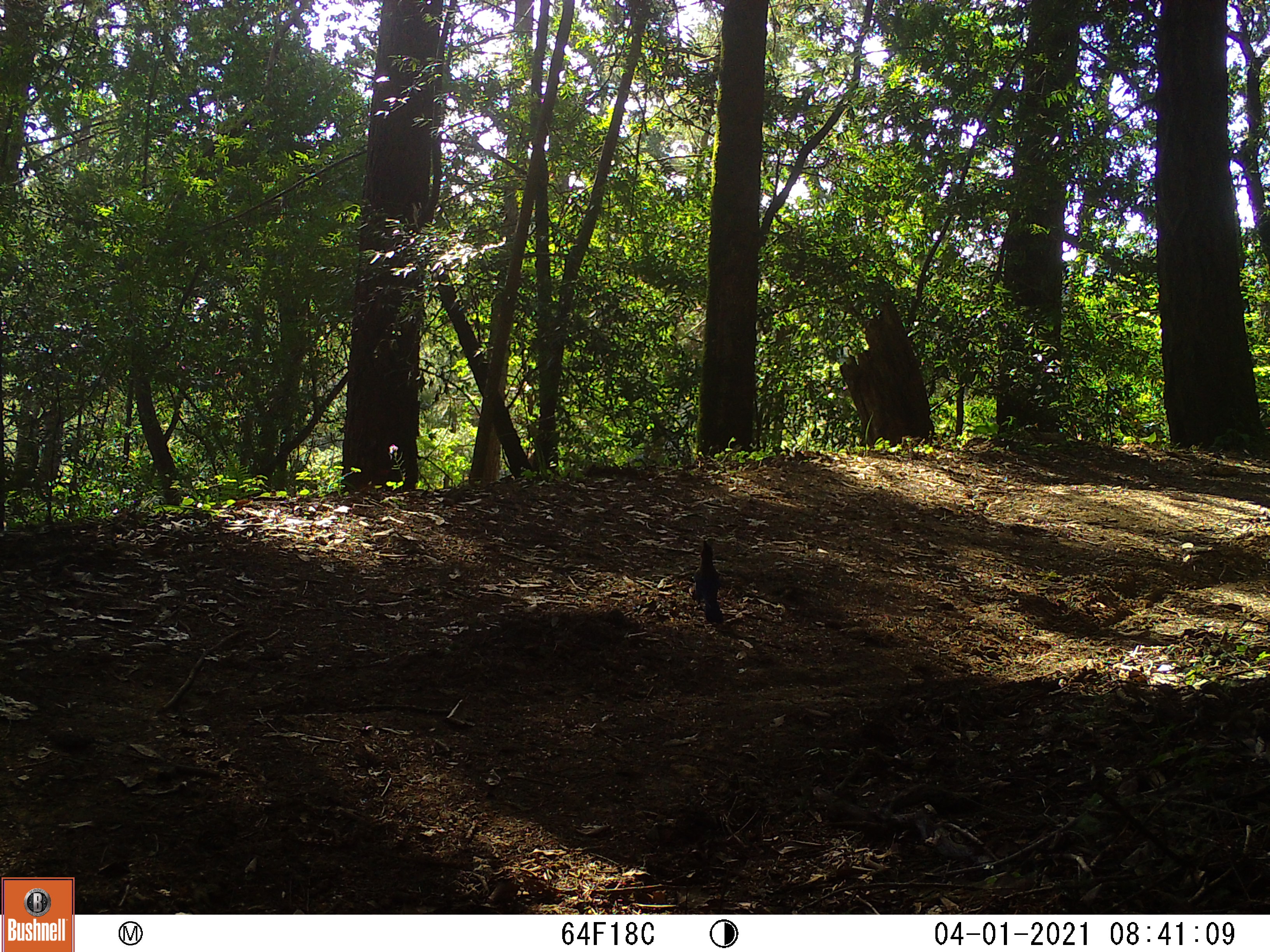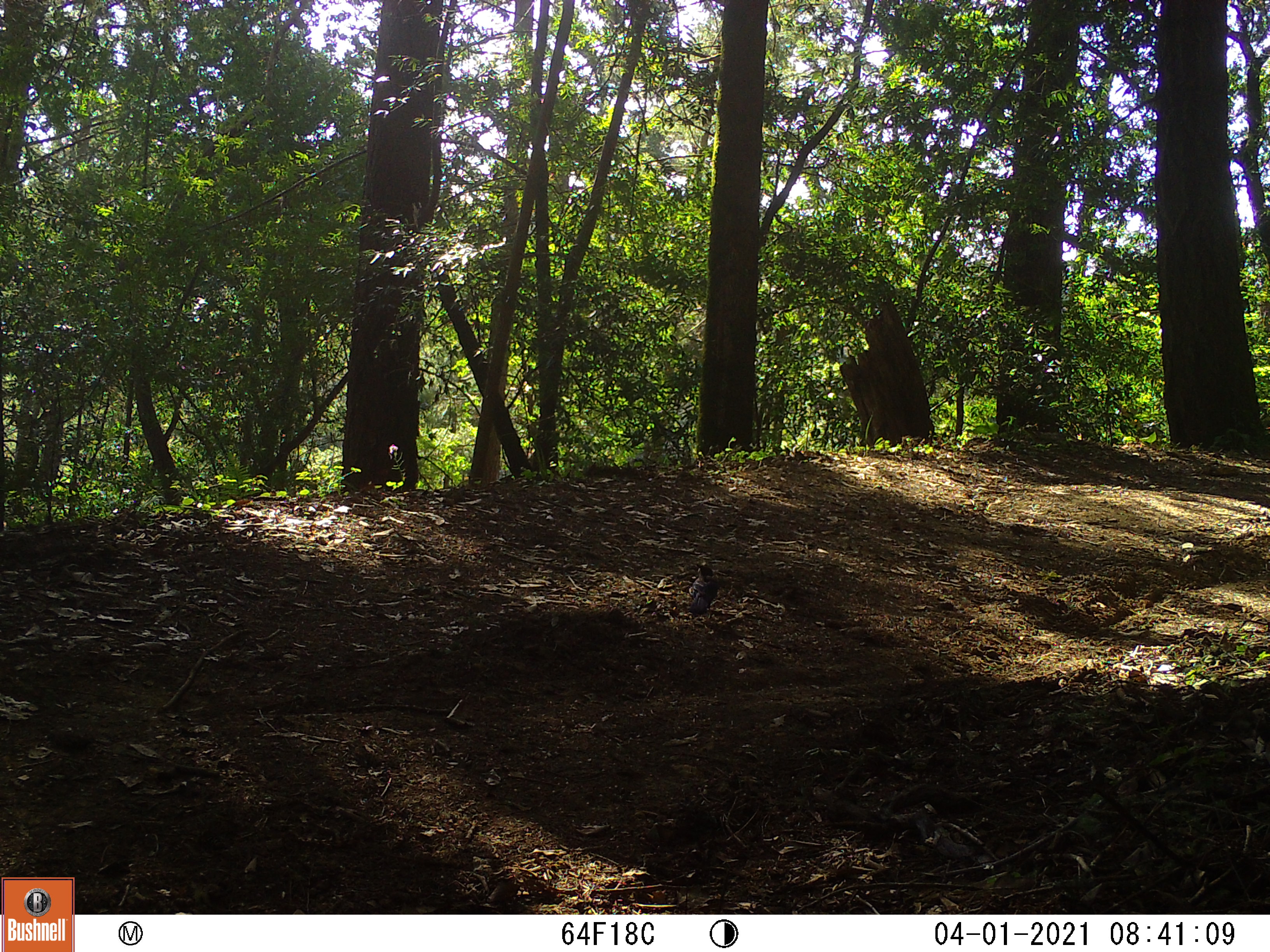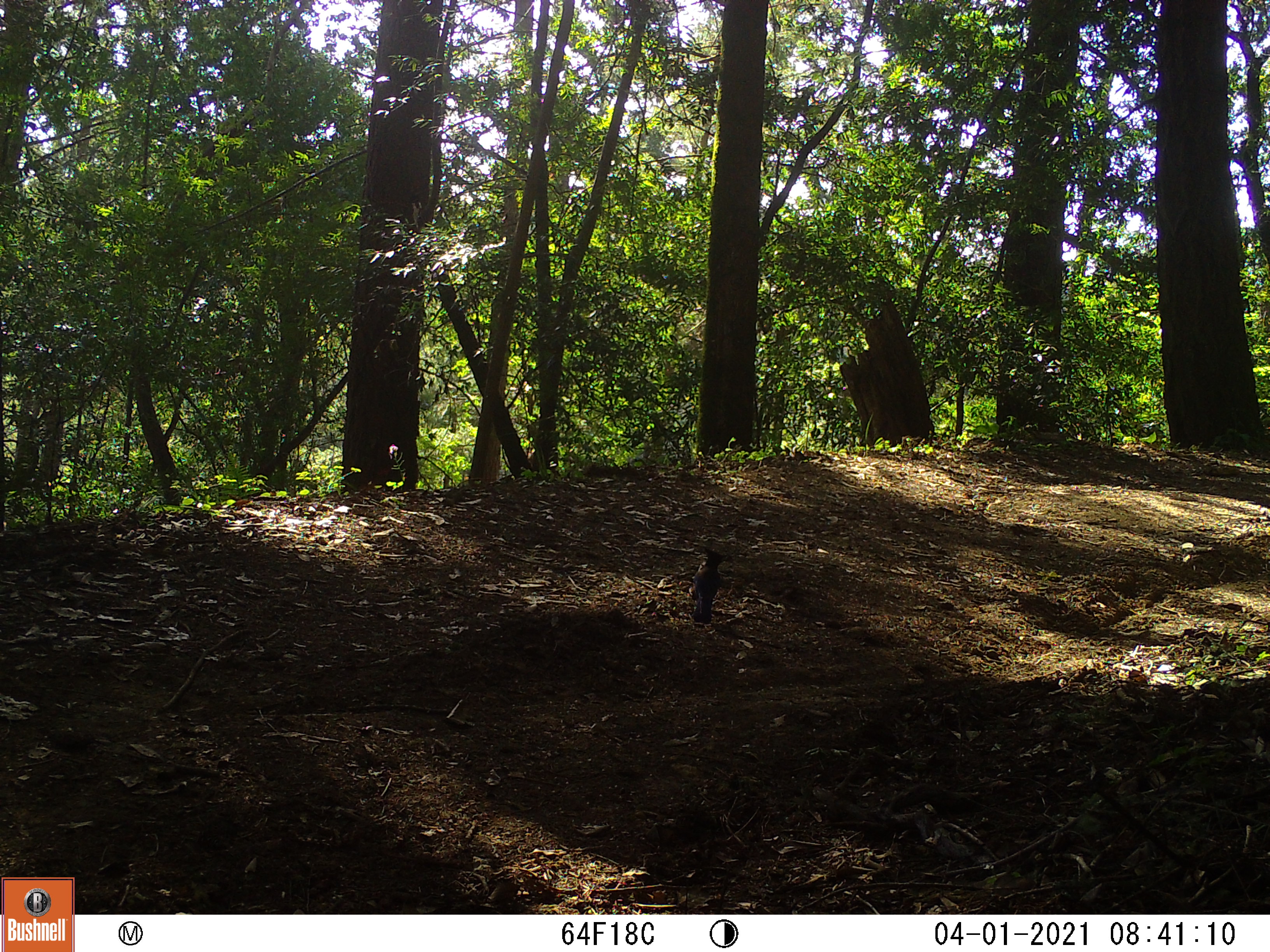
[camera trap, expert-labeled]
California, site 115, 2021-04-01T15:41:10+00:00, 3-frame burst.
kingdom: Animalia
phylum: Chordata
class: Aves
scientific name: Aves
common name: bird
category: unknown bird